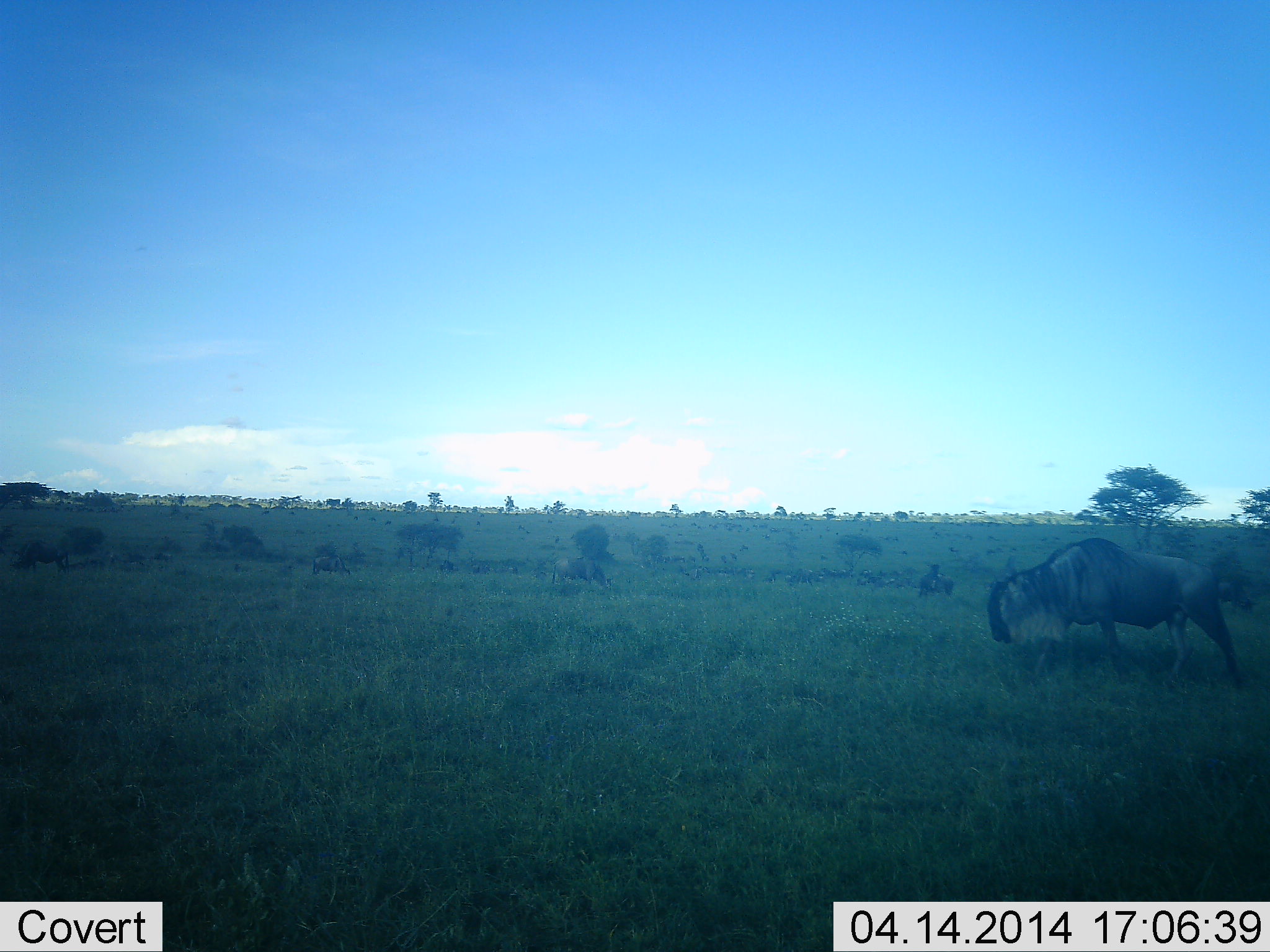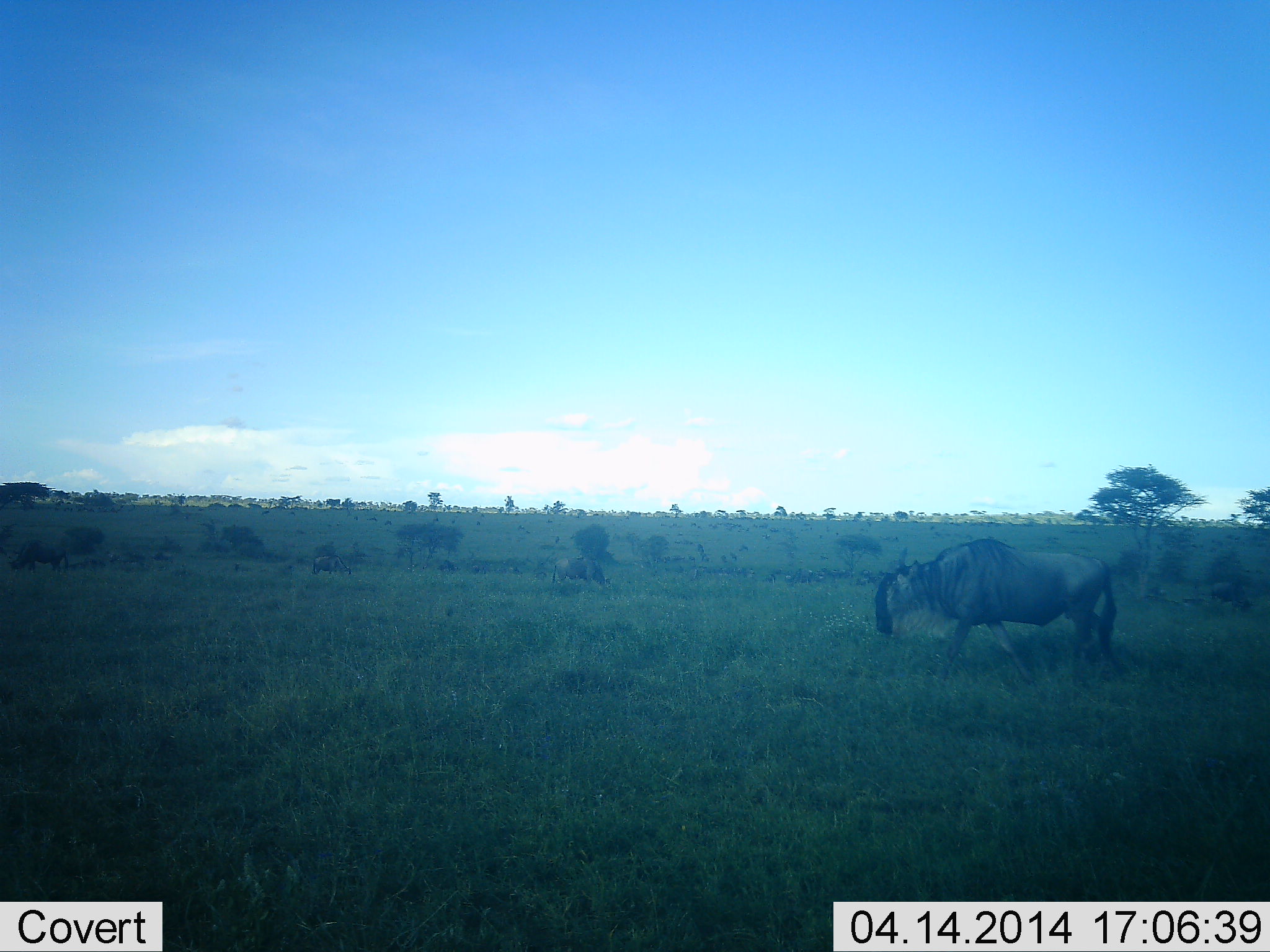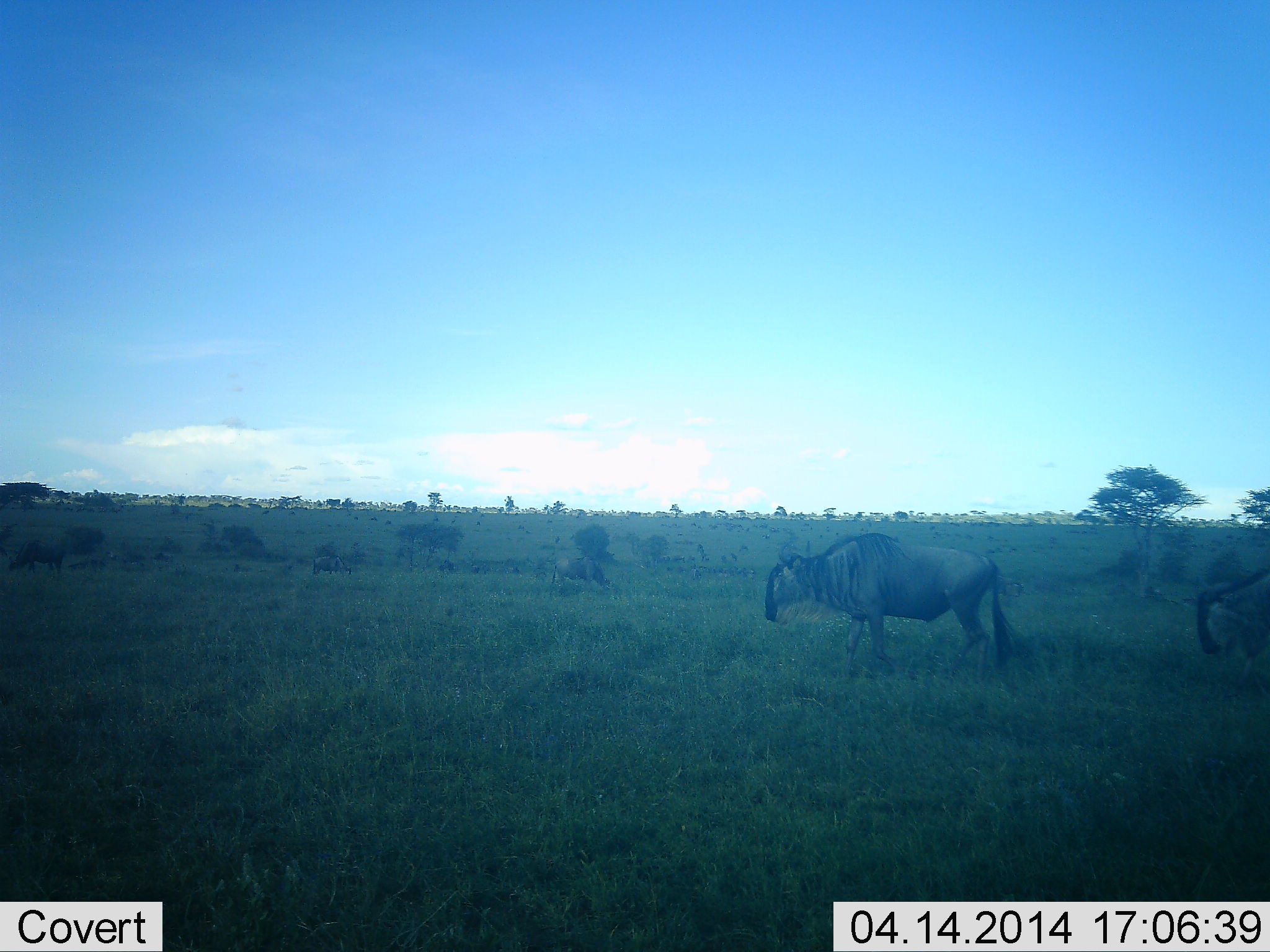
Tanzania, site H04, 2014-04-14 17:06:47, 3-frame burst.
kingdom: Animalia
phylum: Chordata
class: Mammalia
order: Artiodactyla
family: Bovidae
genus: Connochaetes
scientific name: Connochaetes taurinus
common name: blue wildebeest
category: wildebeest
Wildebeest (blue wildebeest) (Connochaetes taurinus), count 6. Behavior (volunteer vote fractions): standing 40%, resting 0%, moving 90%, interacting 0%. Young present (vote fraction): 0%. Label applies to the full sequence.